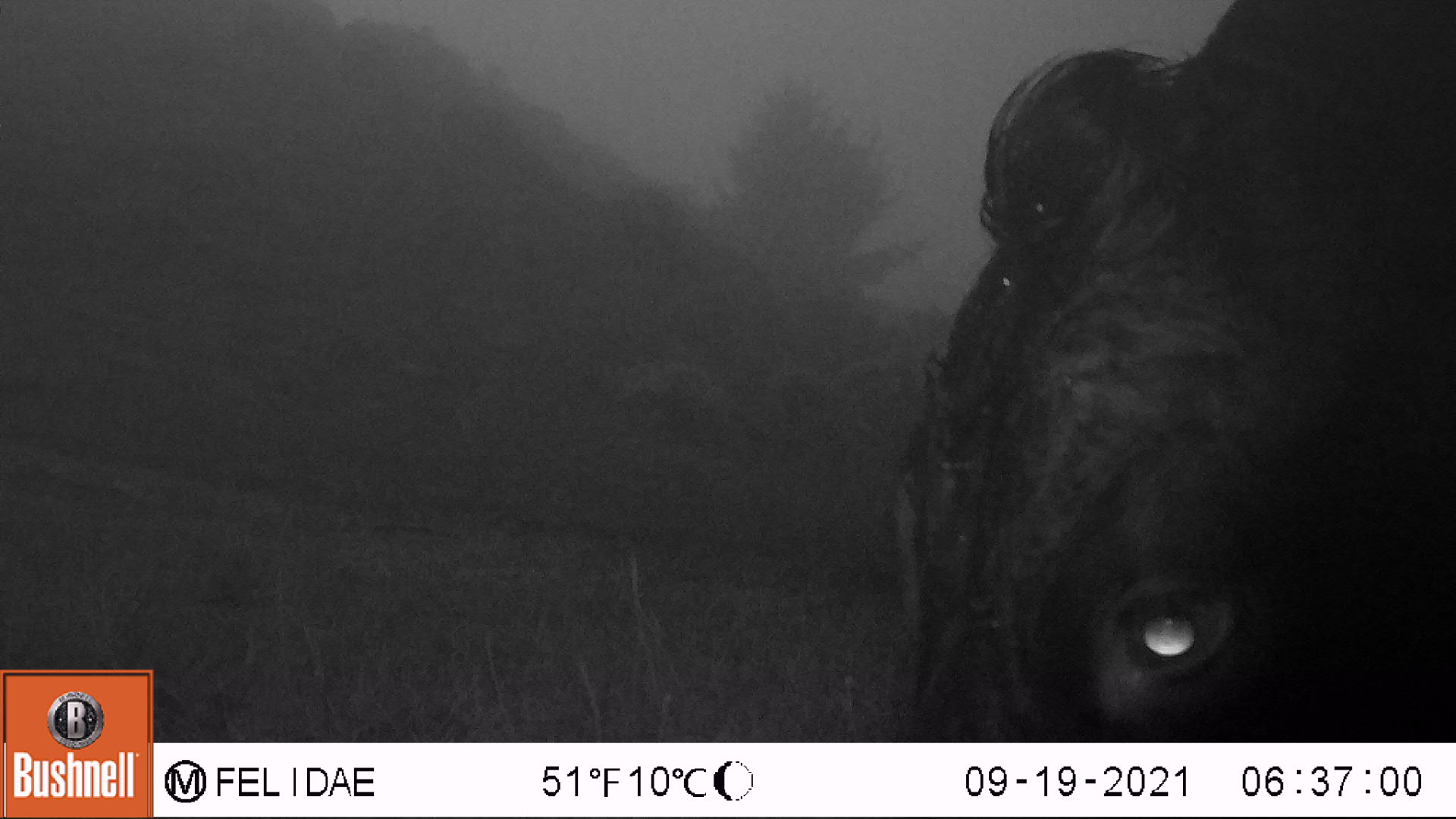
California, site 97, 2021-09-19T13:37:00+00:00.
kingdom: Animalia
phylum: Chordata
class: Mammalia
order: Artiodactyla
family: Bovidae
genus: Bos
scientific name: Bos taurus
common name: domestic cattle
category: cattle